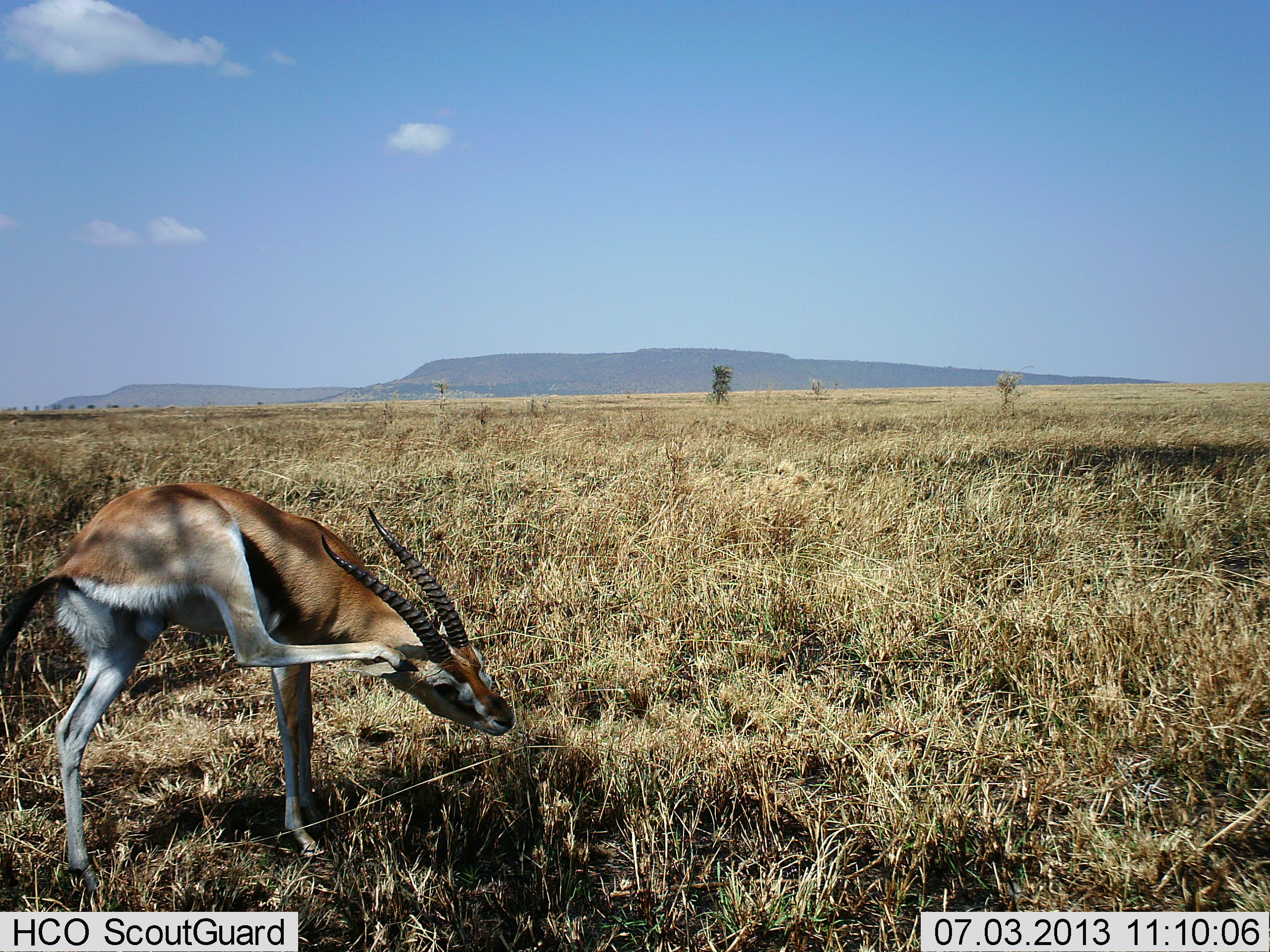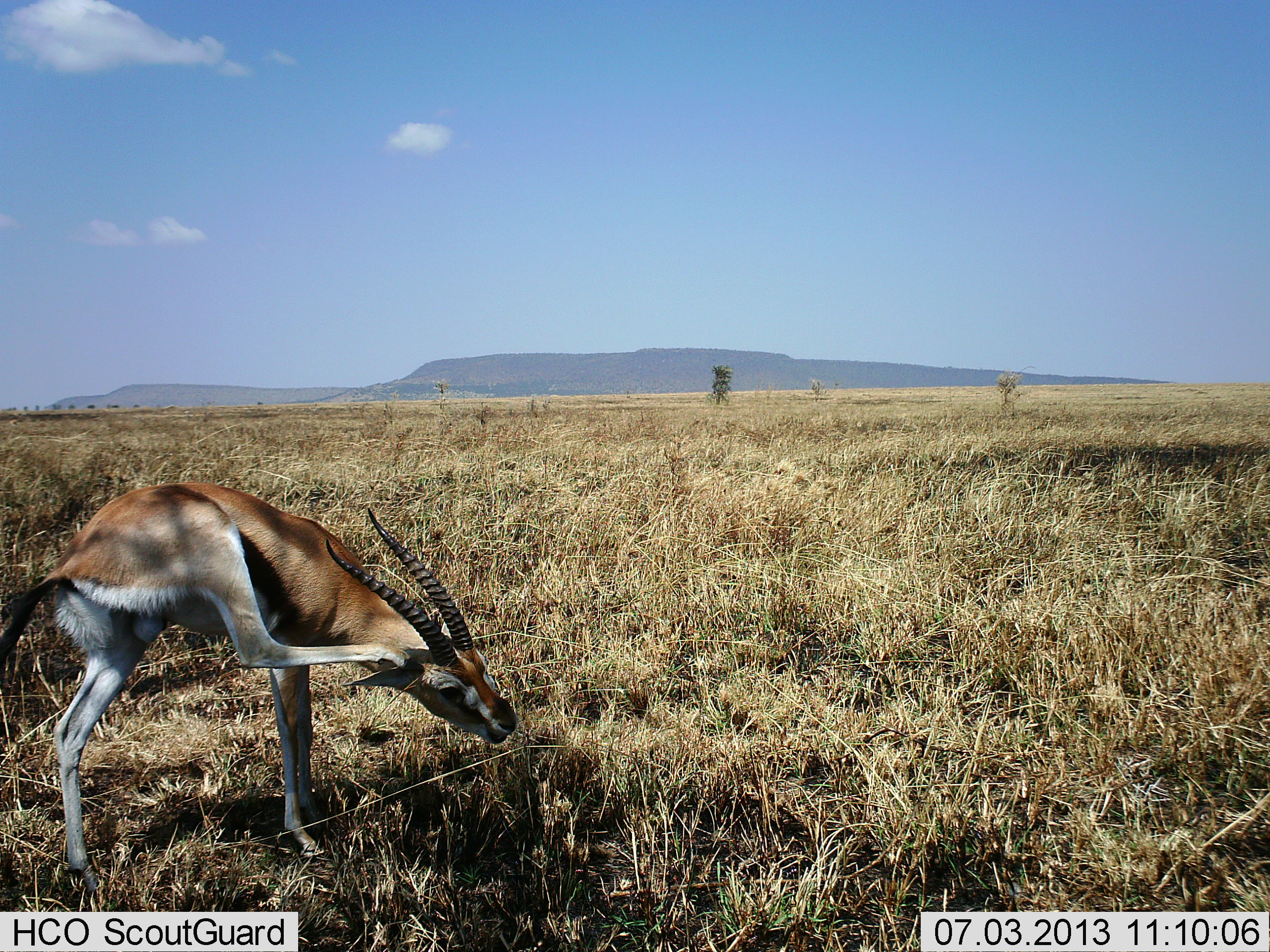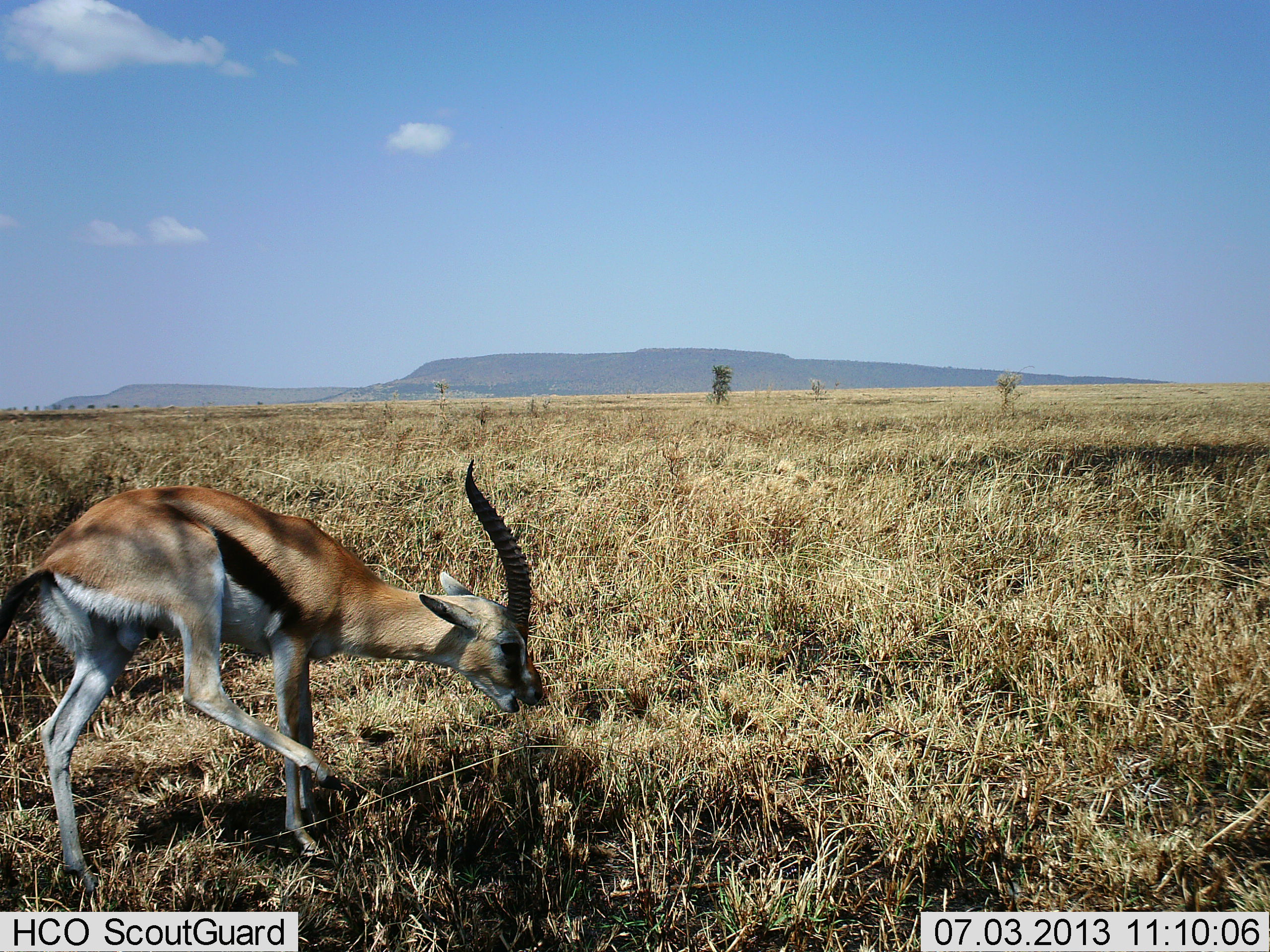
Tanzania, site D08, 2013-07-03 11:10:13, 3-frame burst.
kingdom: Animalia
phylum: Chordata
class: Mammalia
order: Artiodactyla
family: Bovidae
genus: Eudorcas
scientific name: Eudorcas thomsonii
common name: thomson's gazelle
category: gazellethomsons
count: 1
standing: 74%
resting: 6%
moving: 9%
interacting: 9%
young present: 0%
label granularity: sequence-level